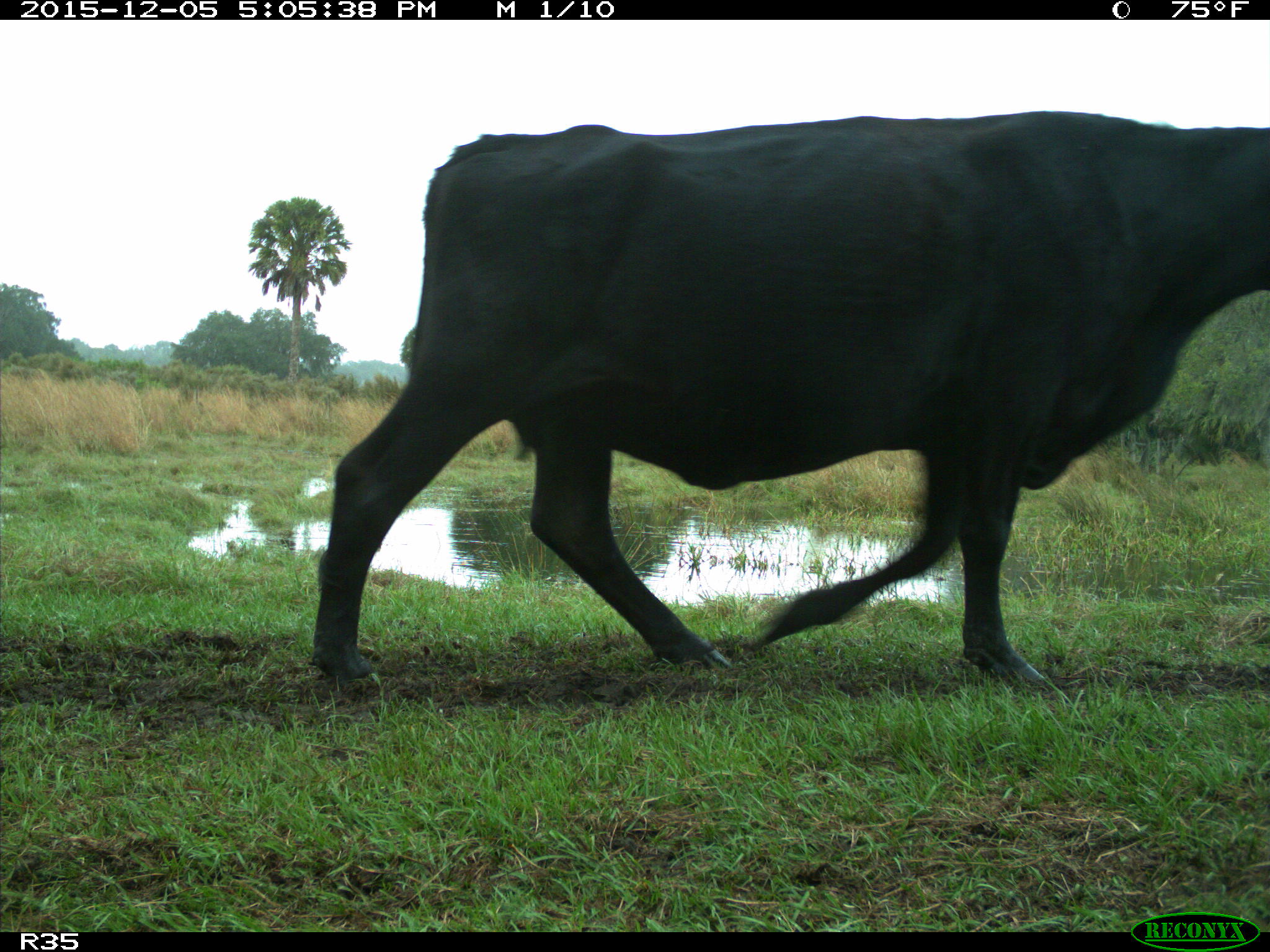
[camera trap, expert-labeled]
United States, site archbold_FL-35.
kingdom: Animalia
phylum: Chordata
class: Mammalia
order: Artiodactyla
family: Bovidae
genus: Bos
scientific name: Bos taurus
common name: domestic cow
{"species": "Bos taurus (domestic cow)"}